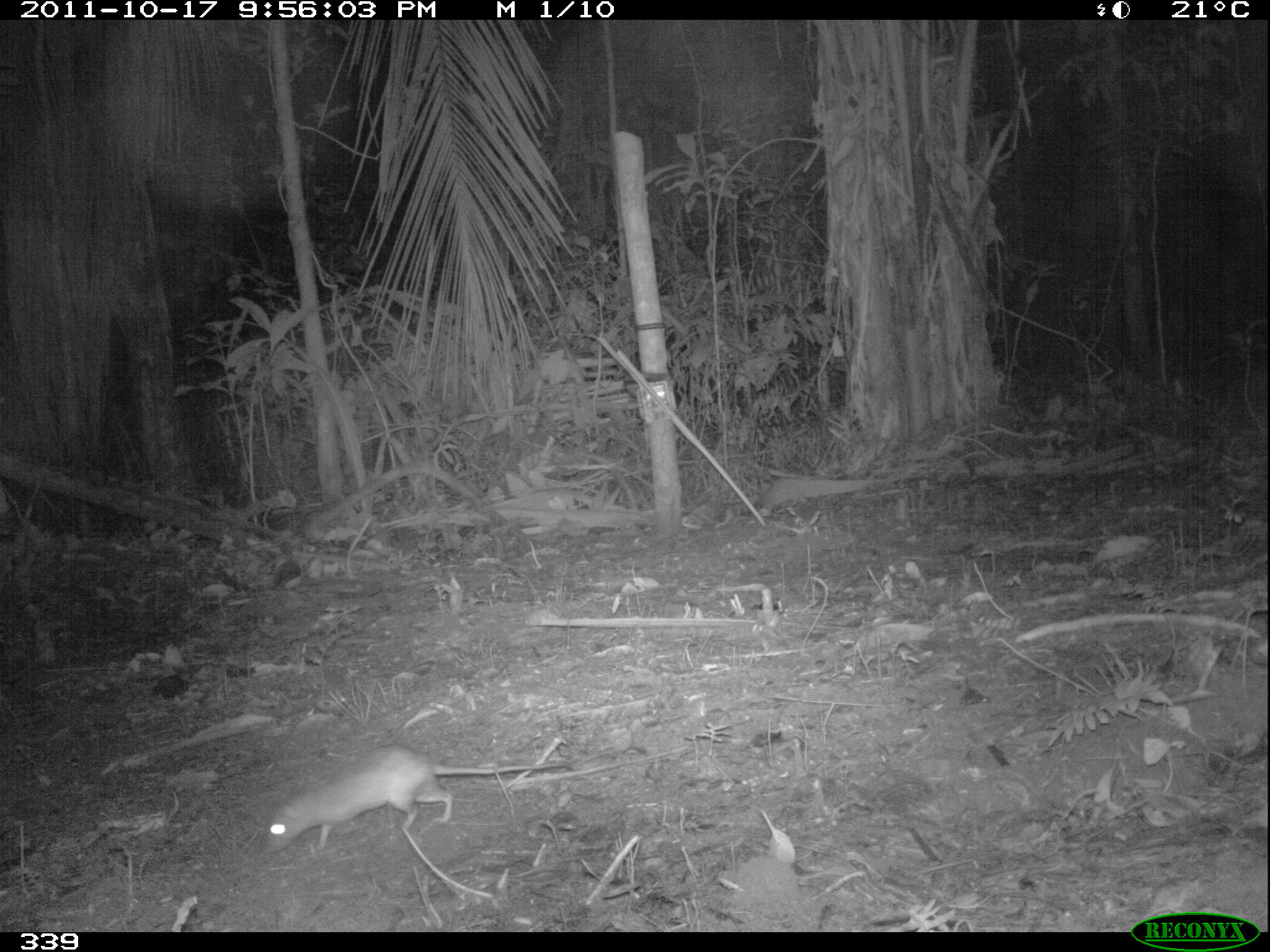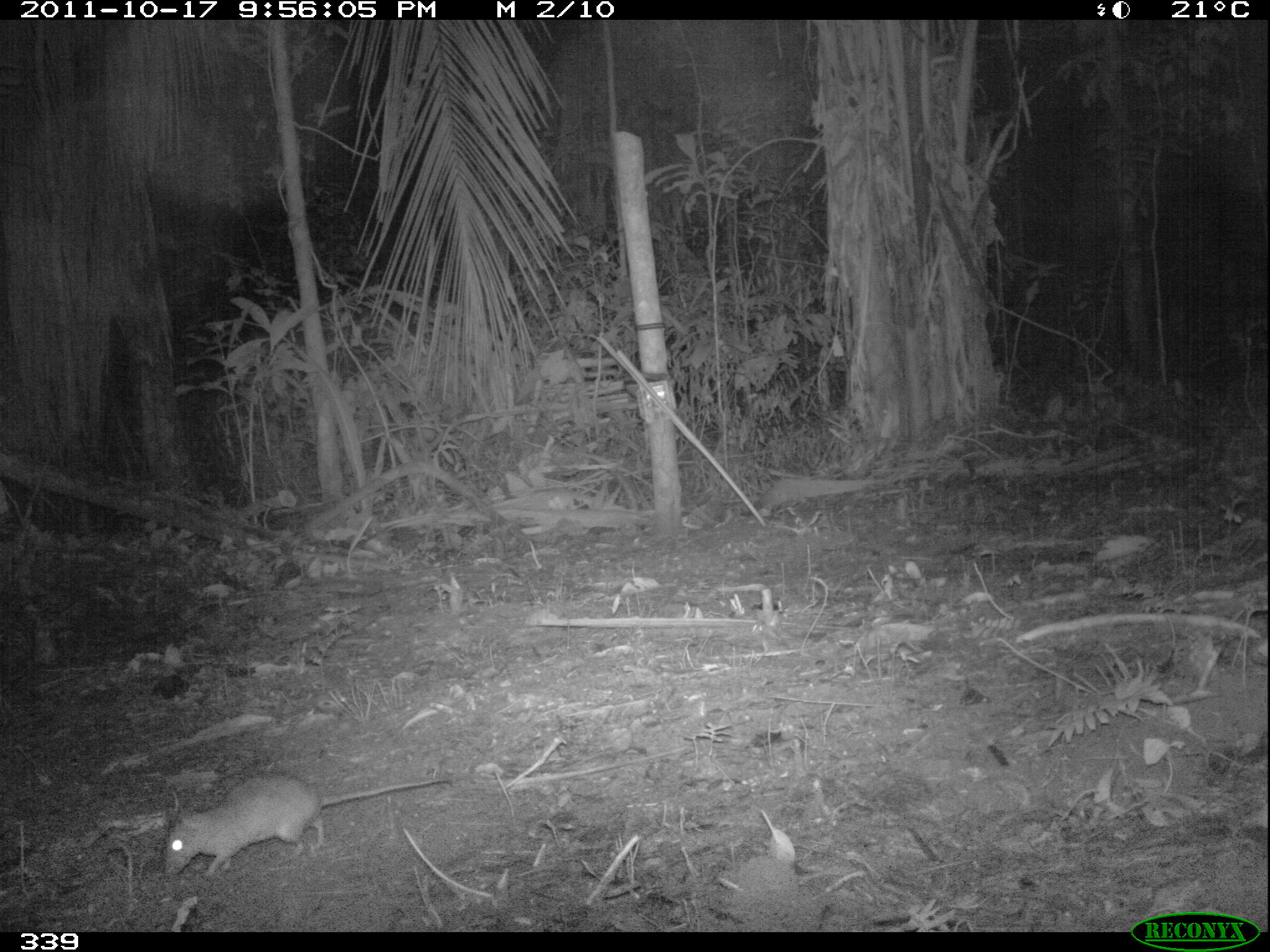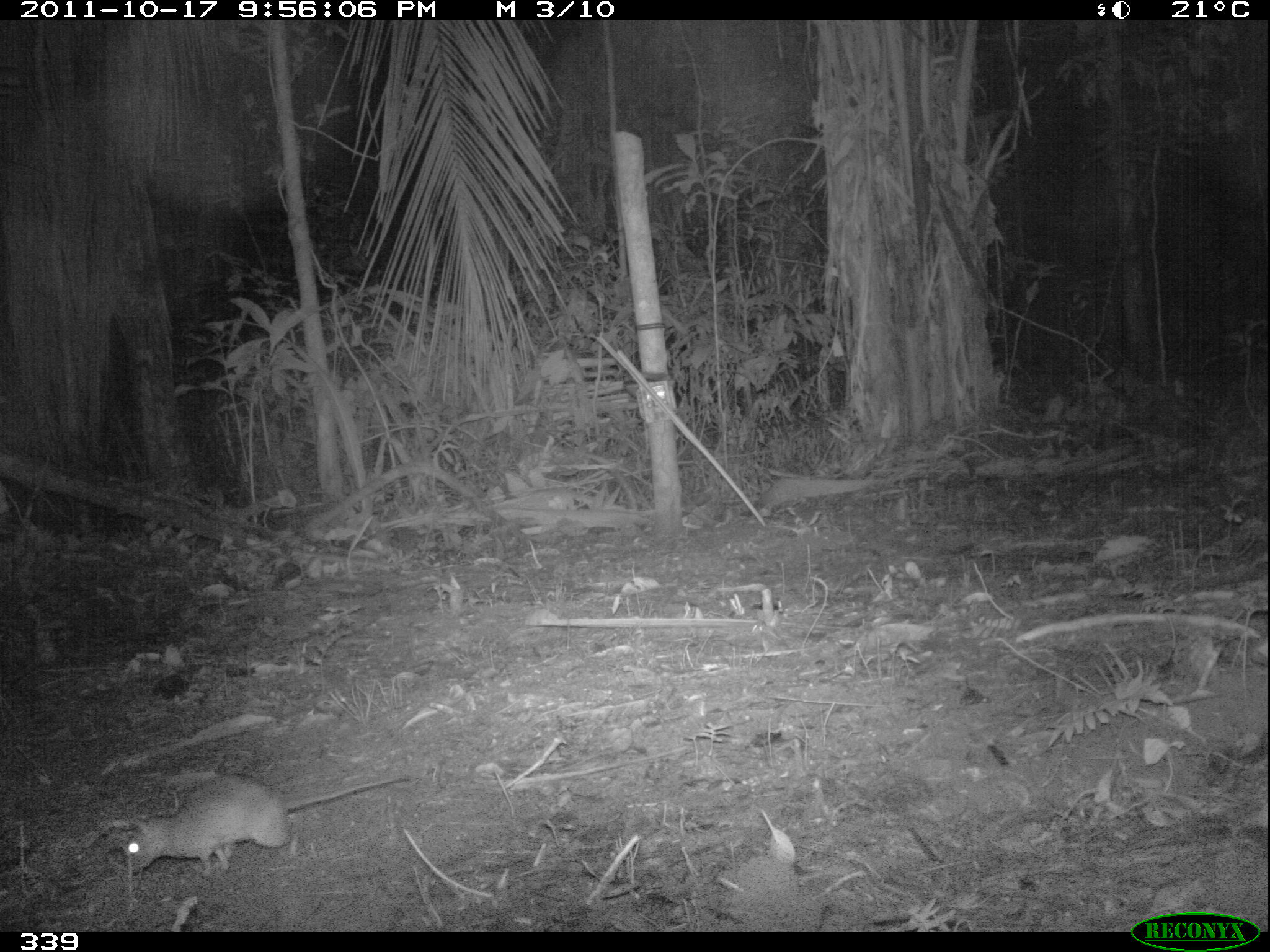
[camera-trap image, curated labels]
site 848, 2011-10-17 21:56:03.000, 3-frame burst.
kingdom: Animalia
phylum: Chordata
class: Mammalia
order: Rodentia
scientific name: Rodentia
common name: rodents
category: unknown rodent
Unknown rodent (rodents) (Rodentia).